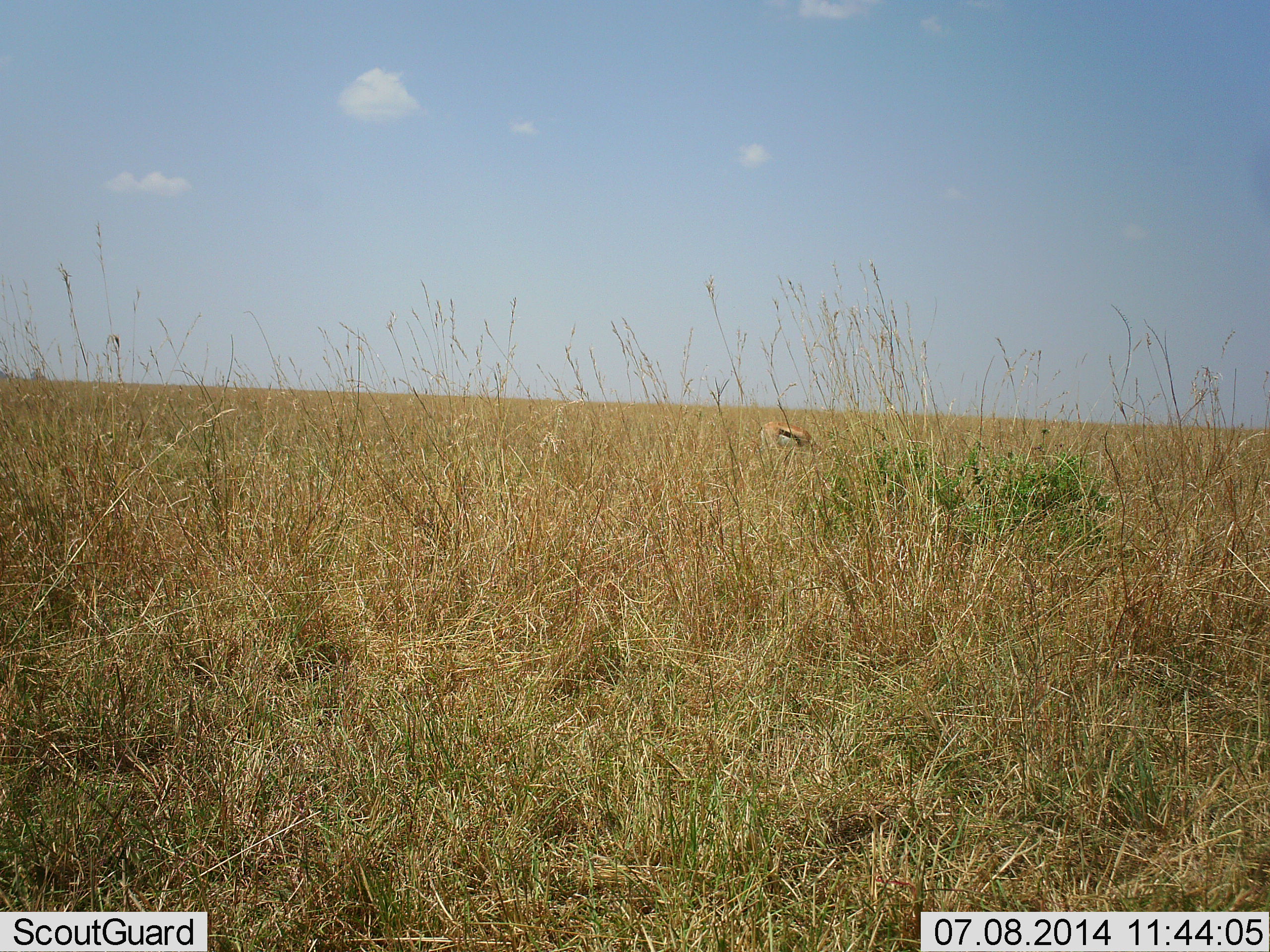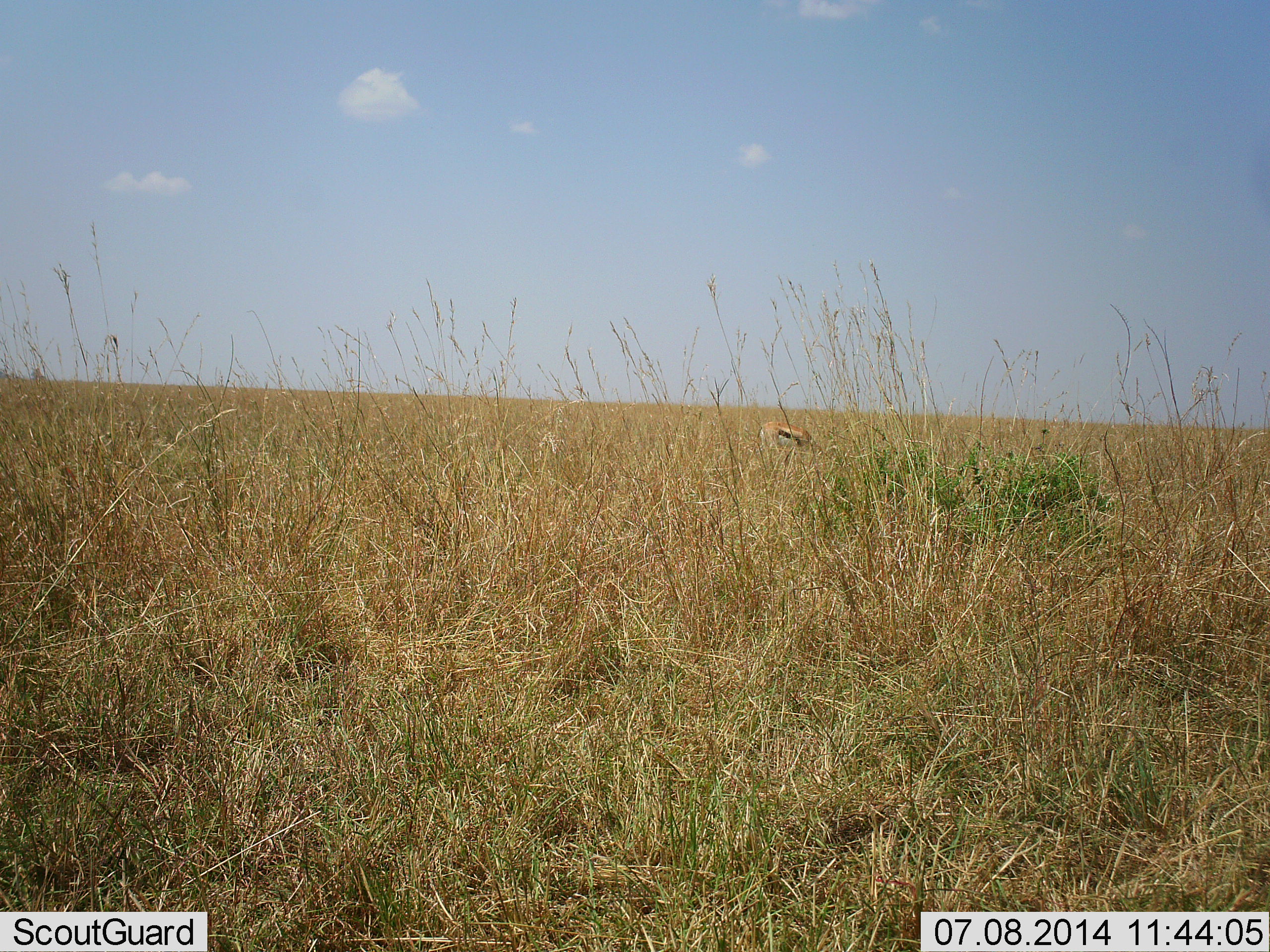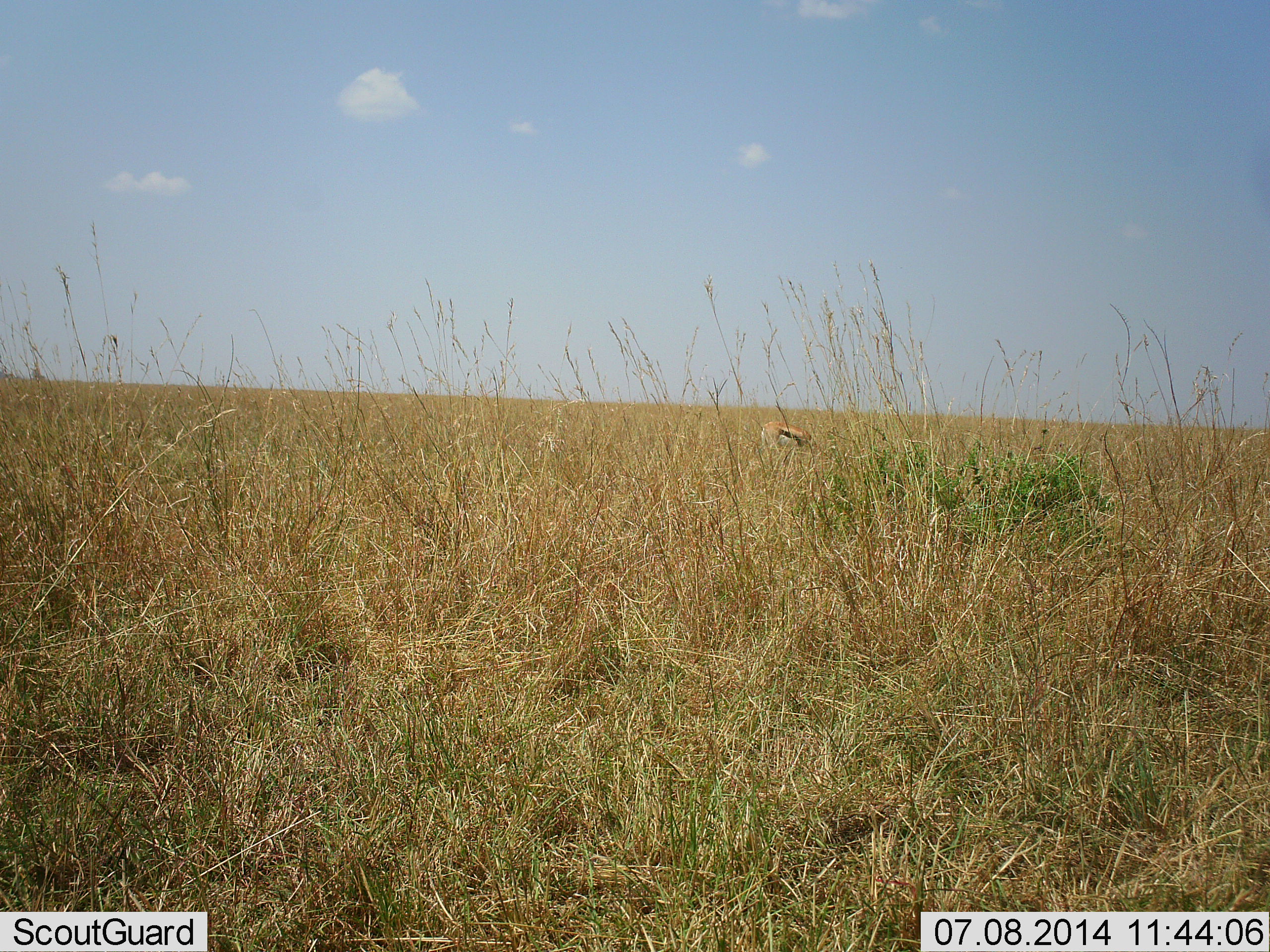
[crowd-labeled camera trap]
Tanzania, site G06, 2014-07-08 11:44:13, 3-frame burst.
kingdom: Animalia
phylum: Chordata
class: Mammalia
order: Artiodactyla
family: Bovidae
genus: Eudorcas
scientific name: Eudorcas thomsonii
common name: thomson's gazelle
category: gazellethomsons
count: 1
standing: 10%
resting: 10%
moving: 0%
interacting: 0%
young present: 0%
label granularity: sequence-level